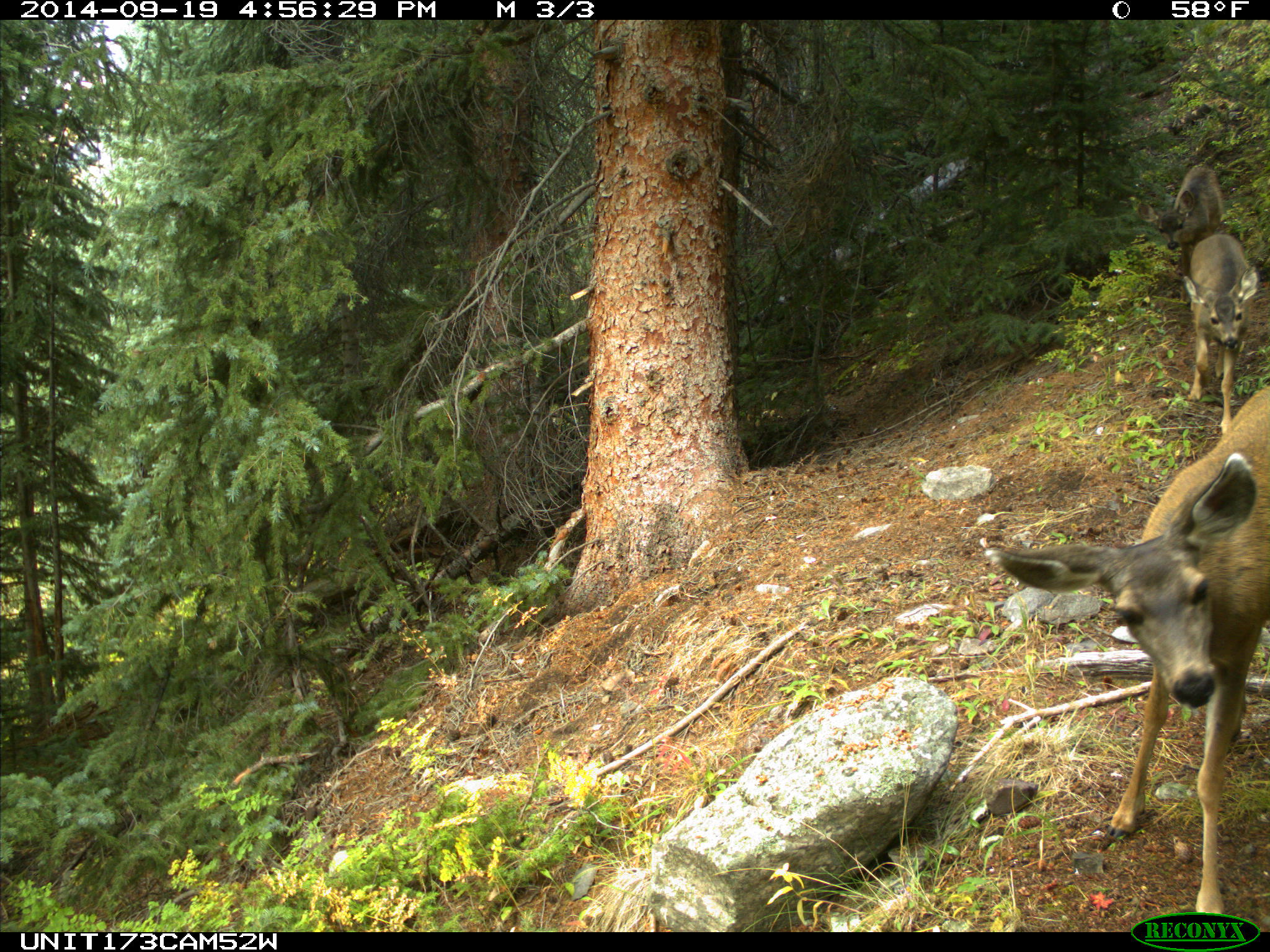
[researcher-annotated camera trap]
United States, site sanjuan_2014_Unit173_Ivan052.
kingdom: Animalia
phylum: Chordata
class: Mammalia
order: Artiodactyla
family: Cervidae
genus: Odocoileus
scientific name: Odocoileus hemionus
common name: mule deer